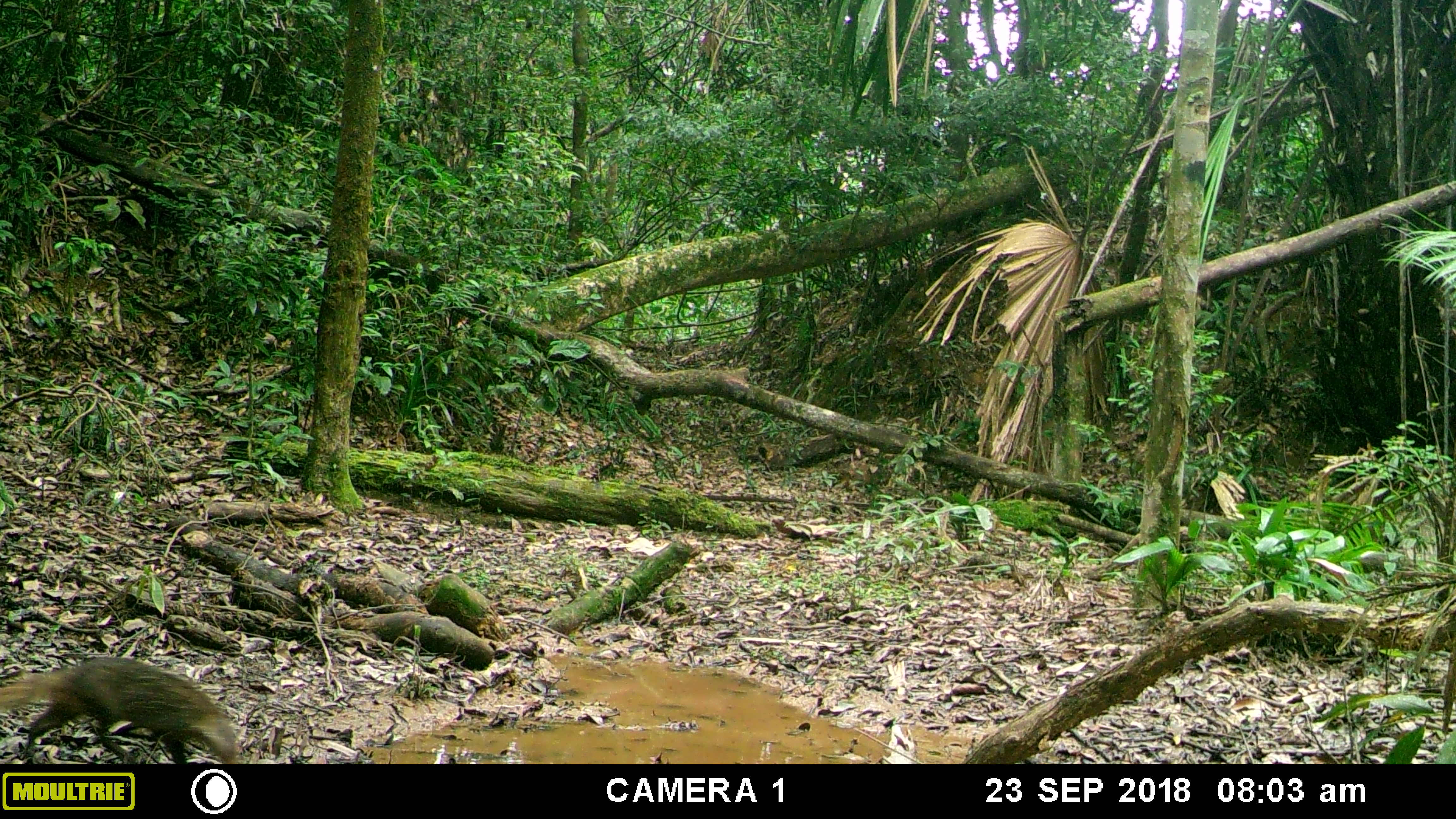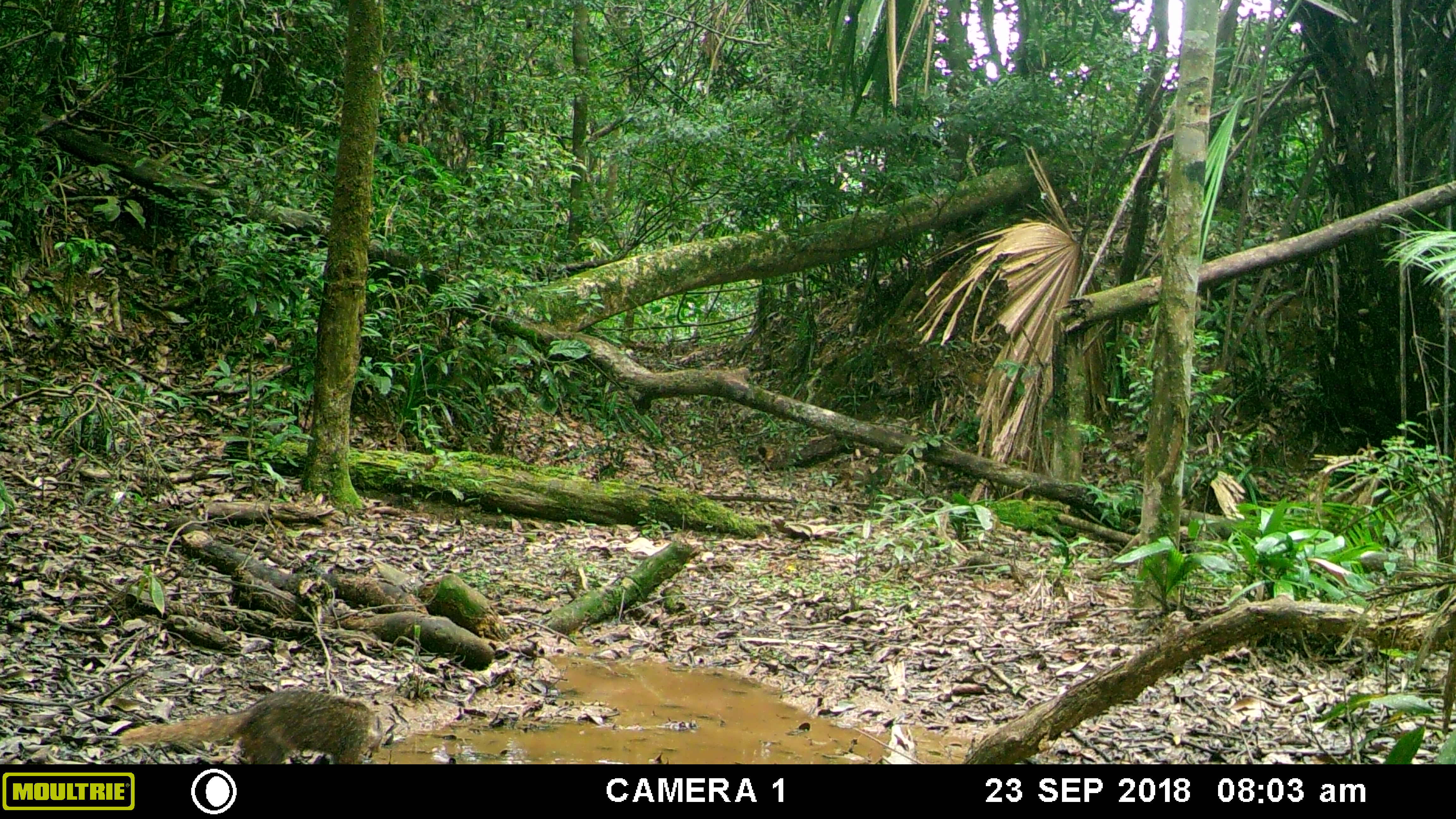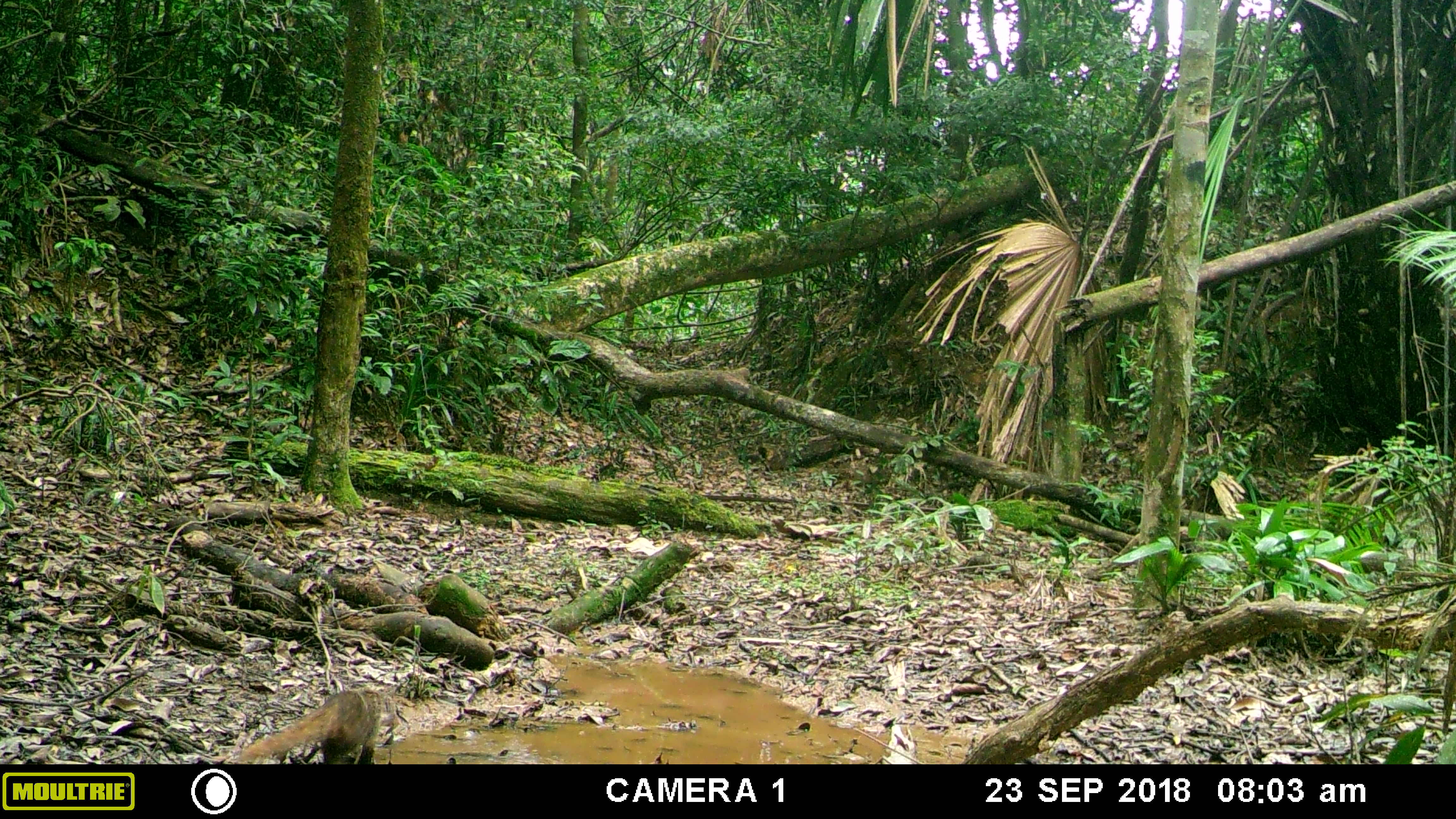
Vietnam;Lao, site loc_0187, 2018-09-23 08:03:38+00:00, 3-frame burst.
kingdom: Animalia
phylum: Chordata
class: Mammalia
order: Carnivora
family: Herpestidae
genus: Urva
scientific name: Urva urva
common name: crab-eating mongoose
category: crab eating mongoose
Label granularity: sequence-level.